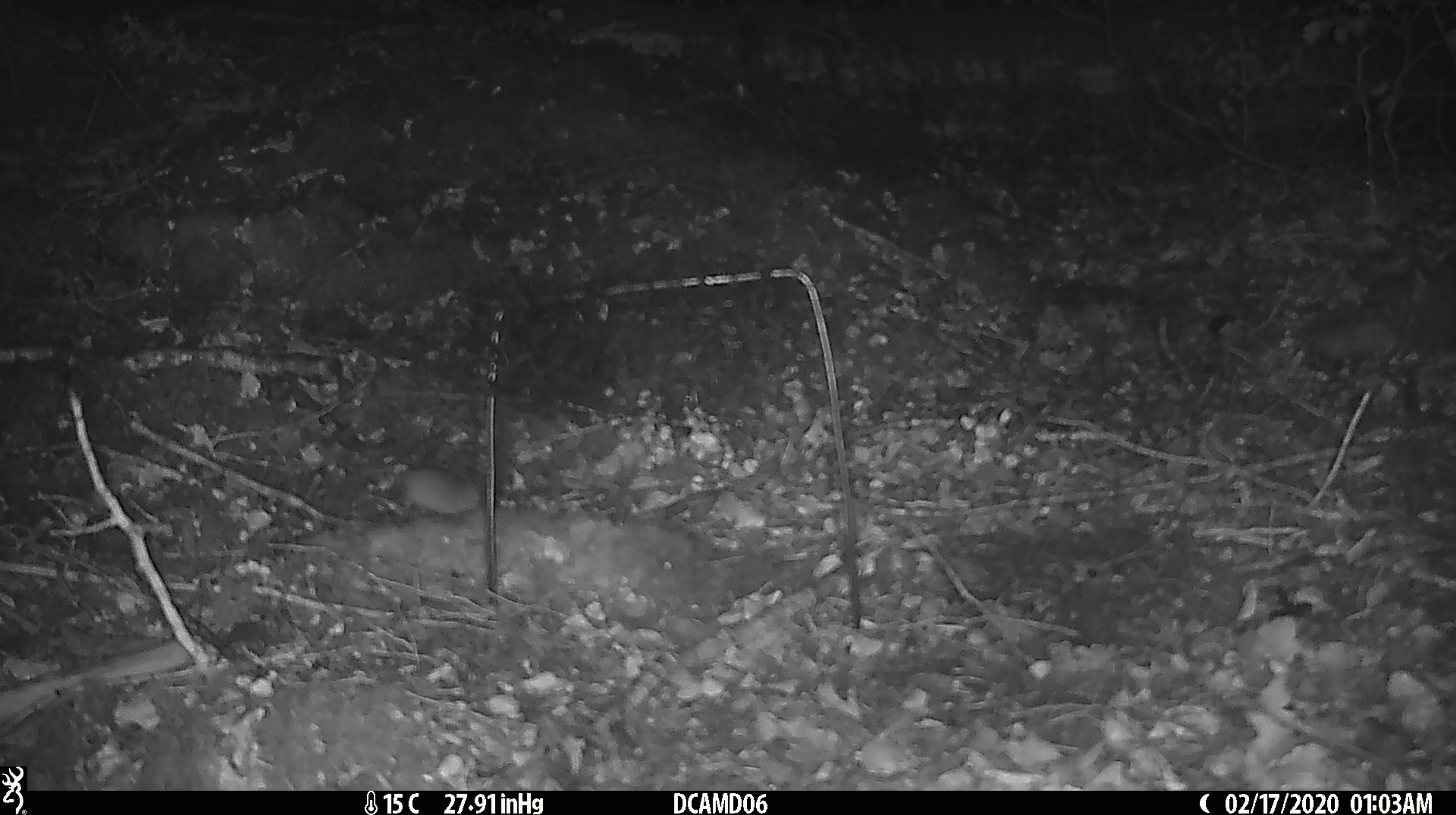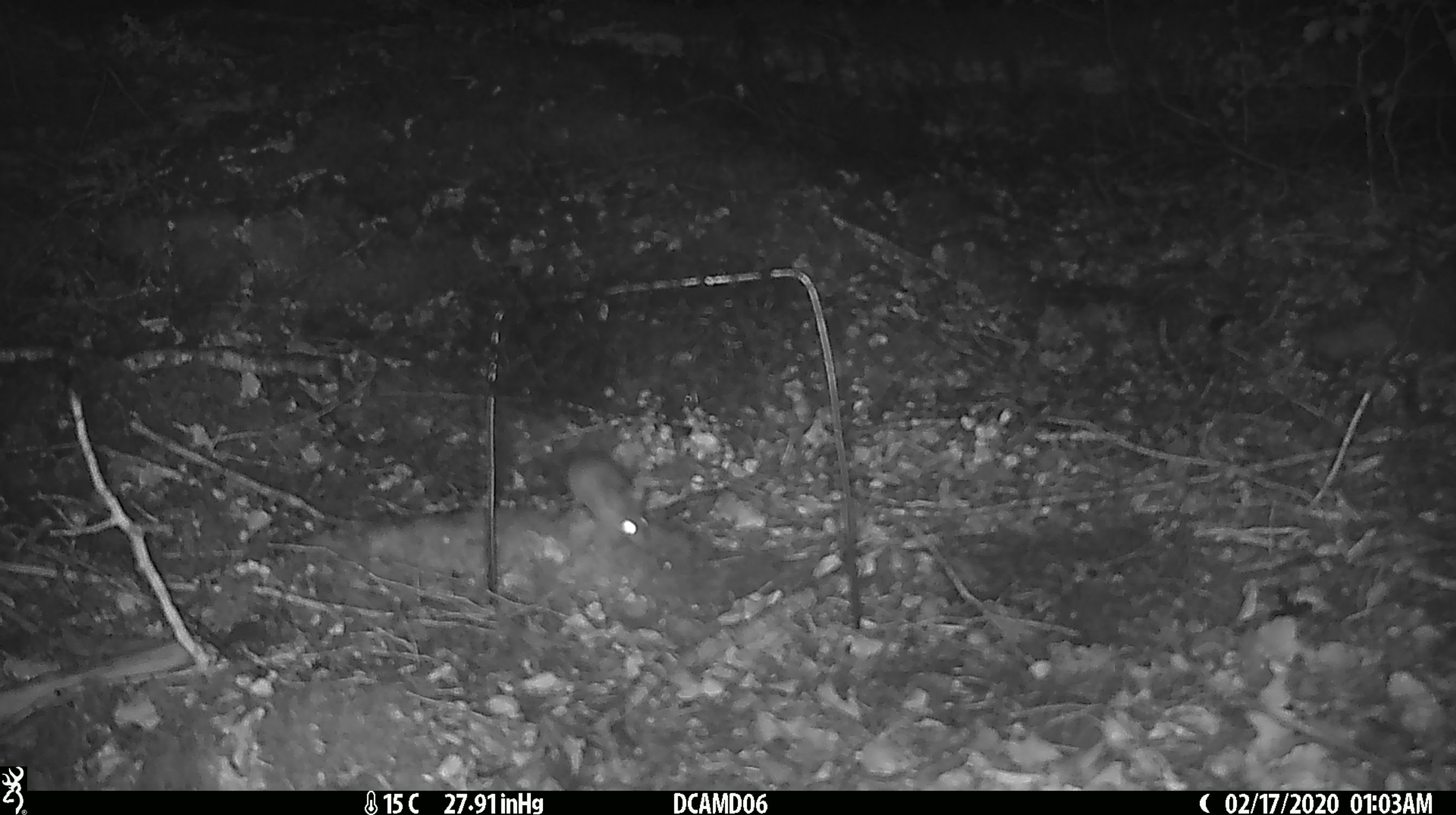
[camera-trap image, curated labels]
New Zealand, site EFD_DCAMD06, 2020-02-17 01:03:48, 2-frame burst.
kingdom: Animalia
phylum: Chordata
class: Mammalia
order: Rodentia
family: Muridae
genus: Mus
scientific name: Mus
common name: mouse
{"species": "mouse (Mus)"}